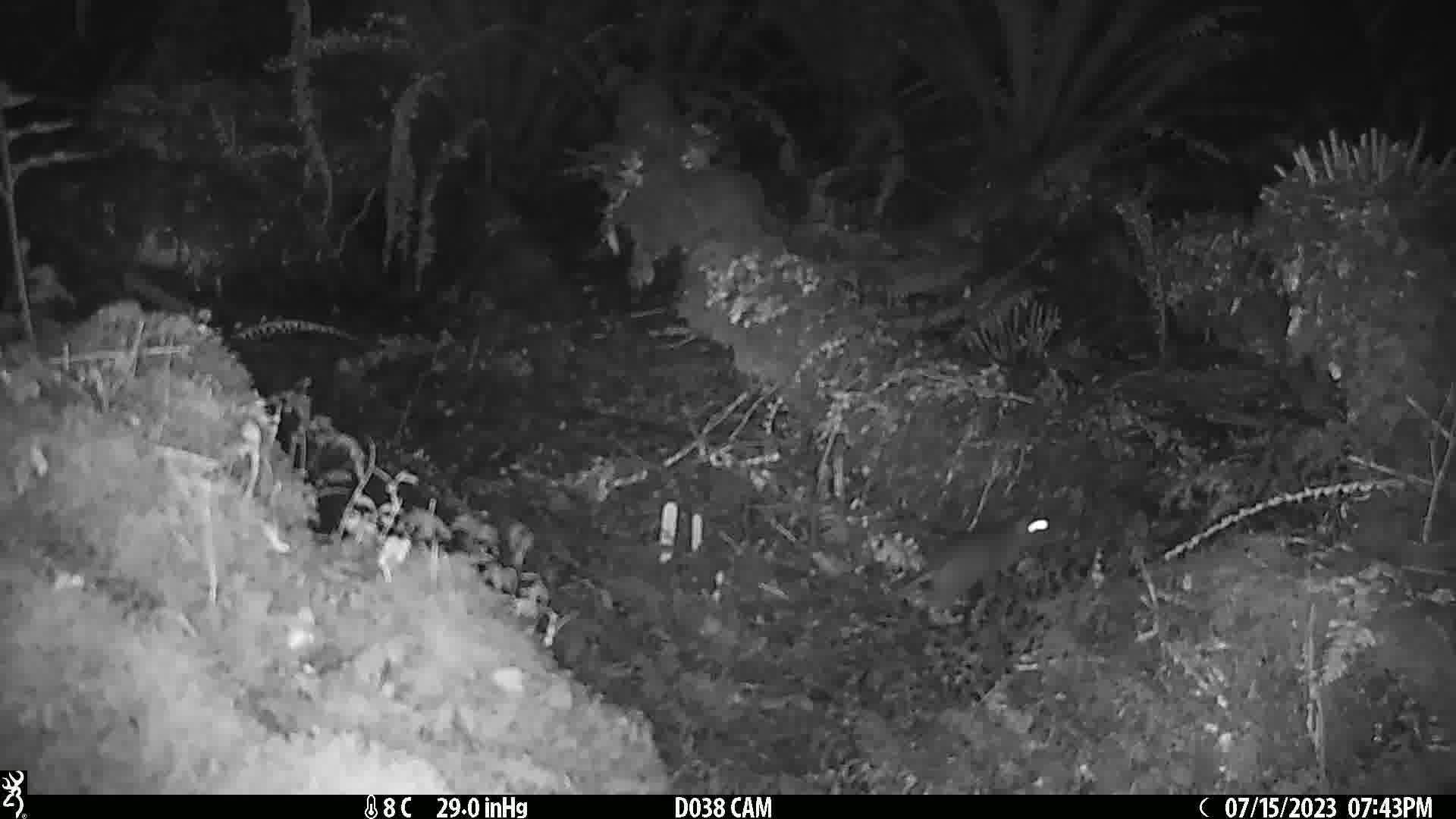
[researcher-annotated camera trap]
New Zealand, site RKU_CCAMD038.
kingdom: Animalia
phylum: Chordata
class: Mammalia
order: Rodentia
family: Muridae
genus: Rattus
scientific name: Rattus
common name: rat